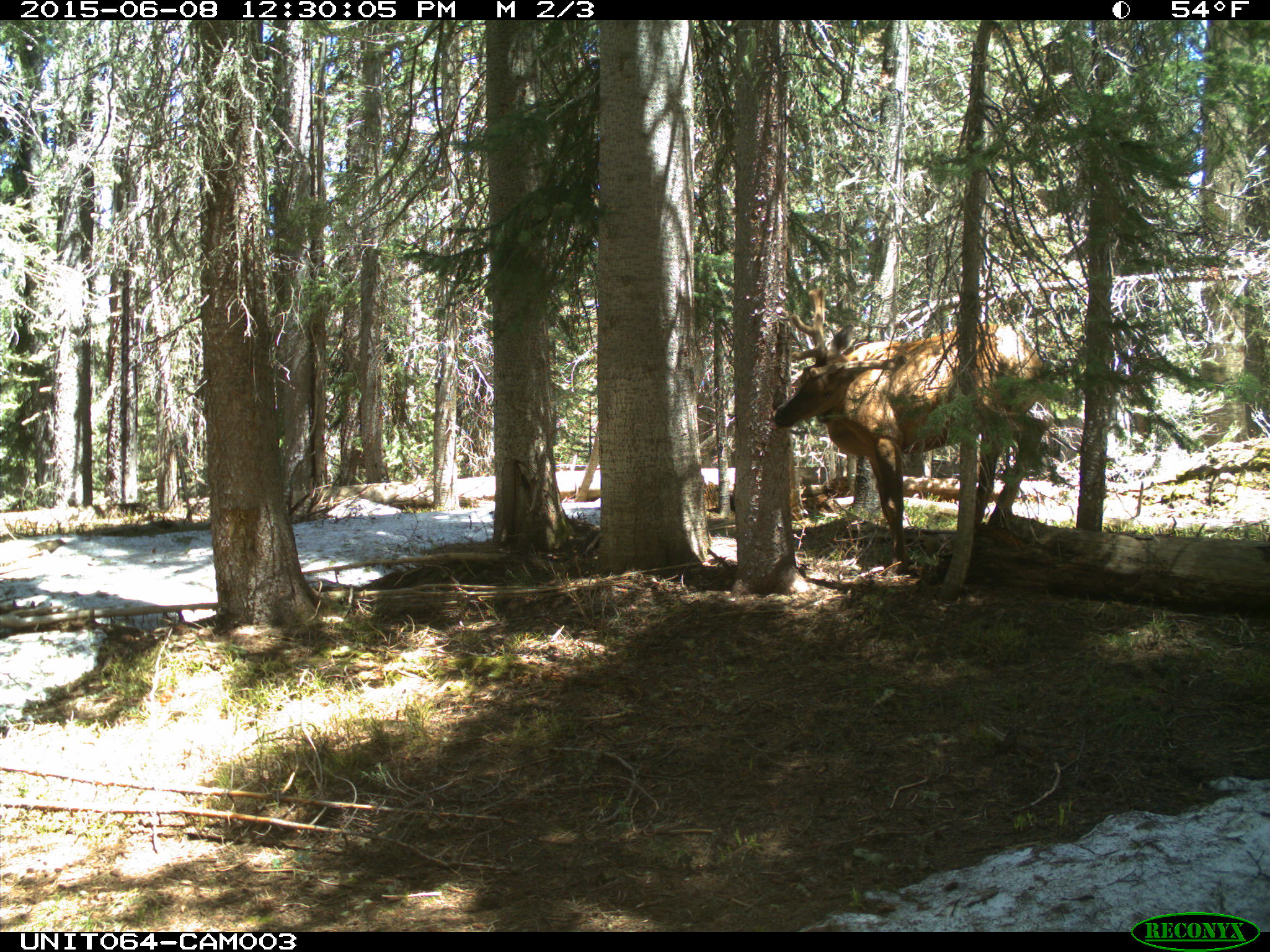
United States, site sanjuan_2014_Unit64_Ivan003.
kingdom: Animalia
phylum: Chordata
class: Mammalia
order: Artiodactyla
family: Cervidae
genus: Cervus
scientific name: Cervus elaphus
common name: red deer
Cervus elaphus (red deer).